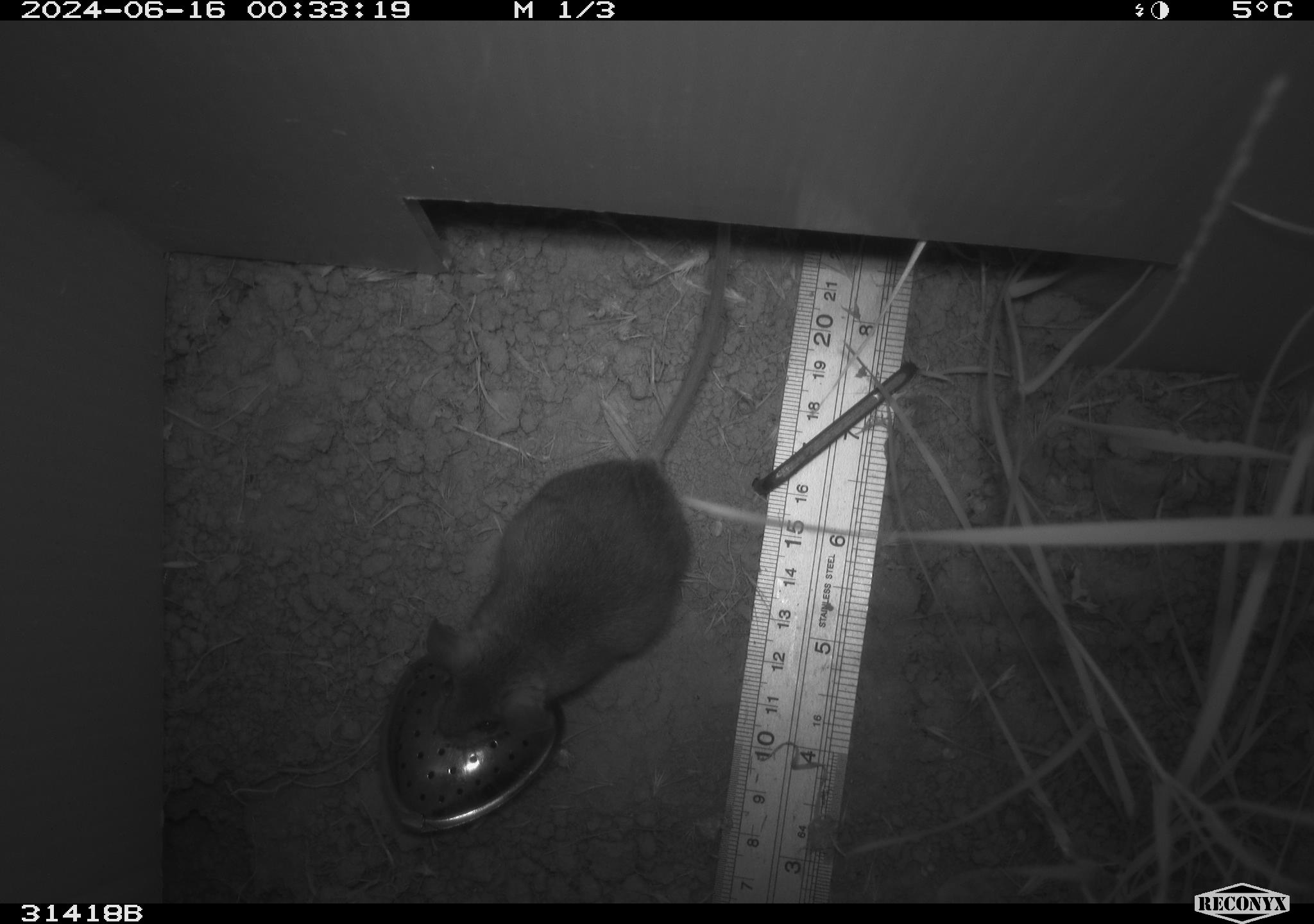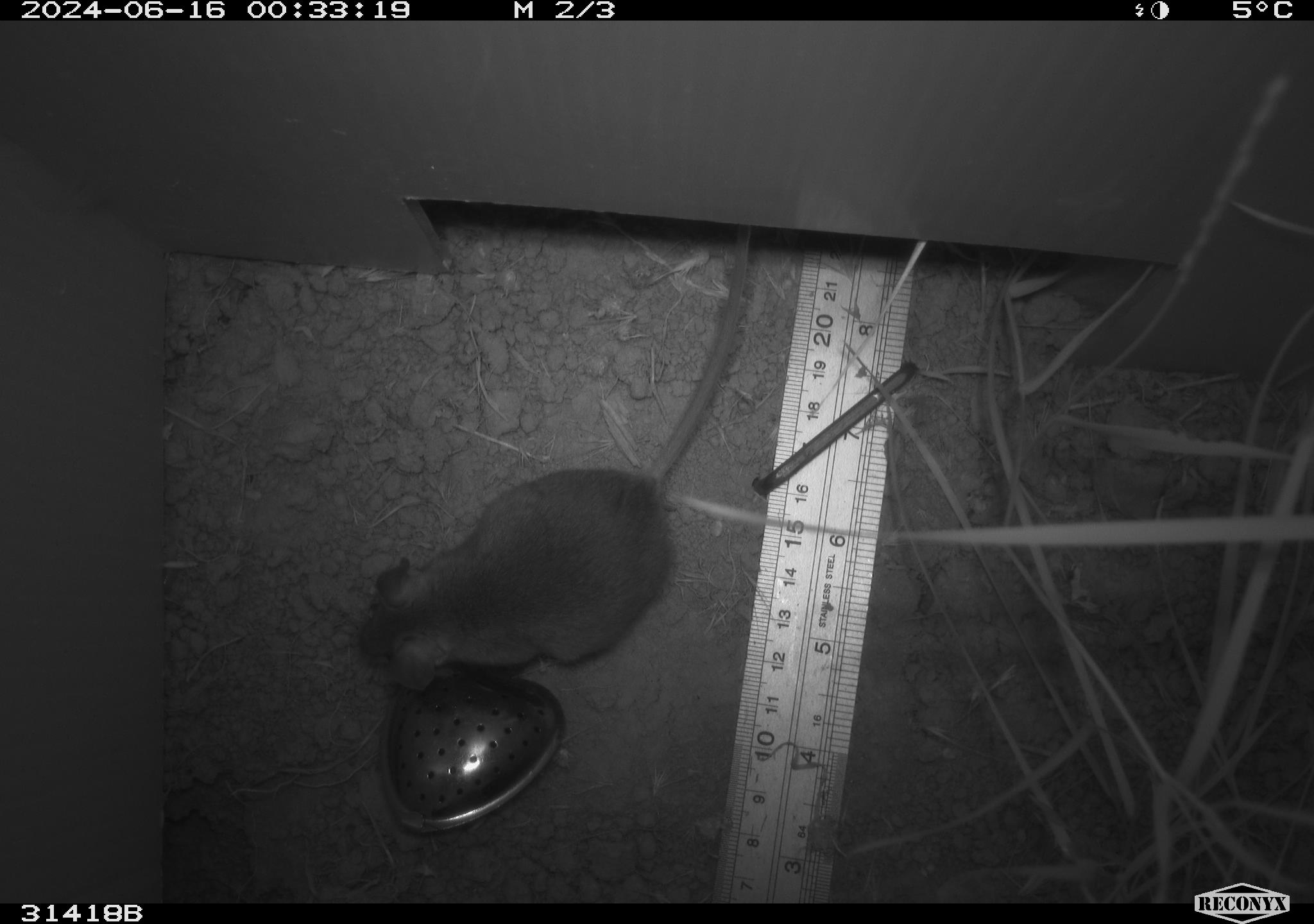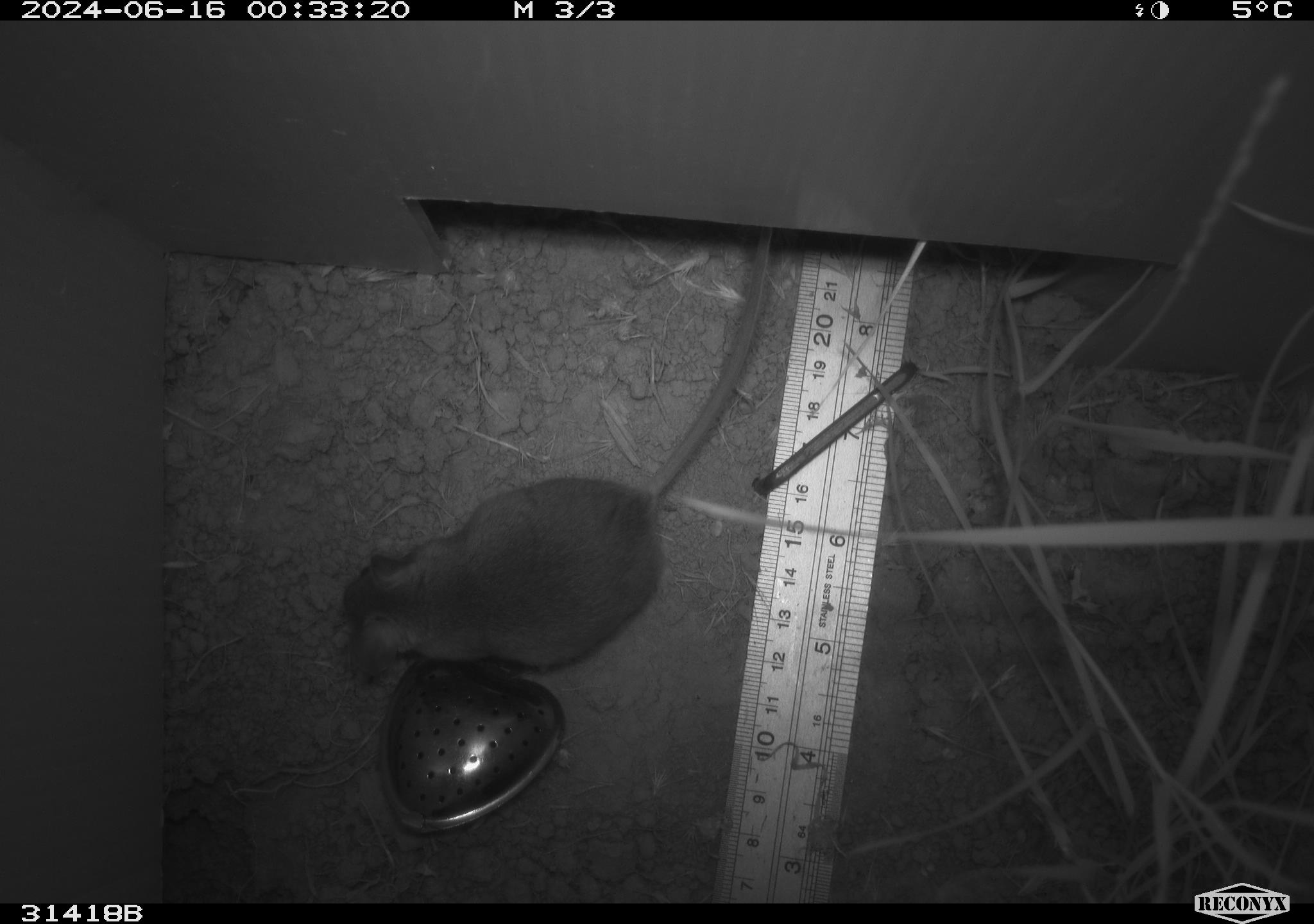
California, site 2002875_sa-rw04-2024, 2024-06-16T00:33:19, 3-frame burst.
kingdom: Animalia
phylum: Chordata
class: Mammalia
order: Rodentia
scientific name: Rodentia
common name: rodent